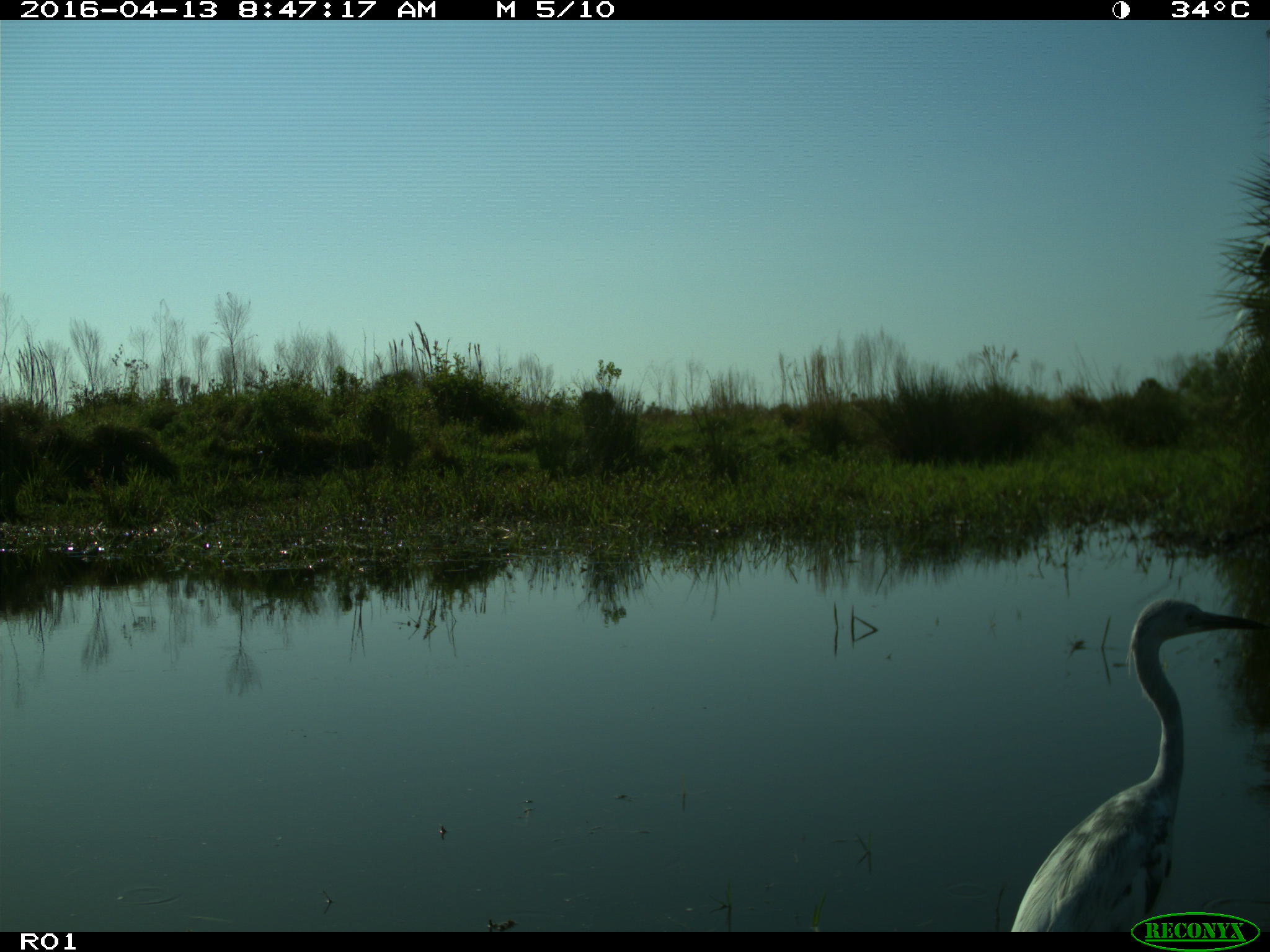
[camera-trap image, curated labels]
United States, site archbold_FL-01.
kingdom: Animalia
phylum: Chordata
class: Aves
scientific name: Aves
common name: birds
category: unidentified bird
Unidentified bird (birds) (Aves).